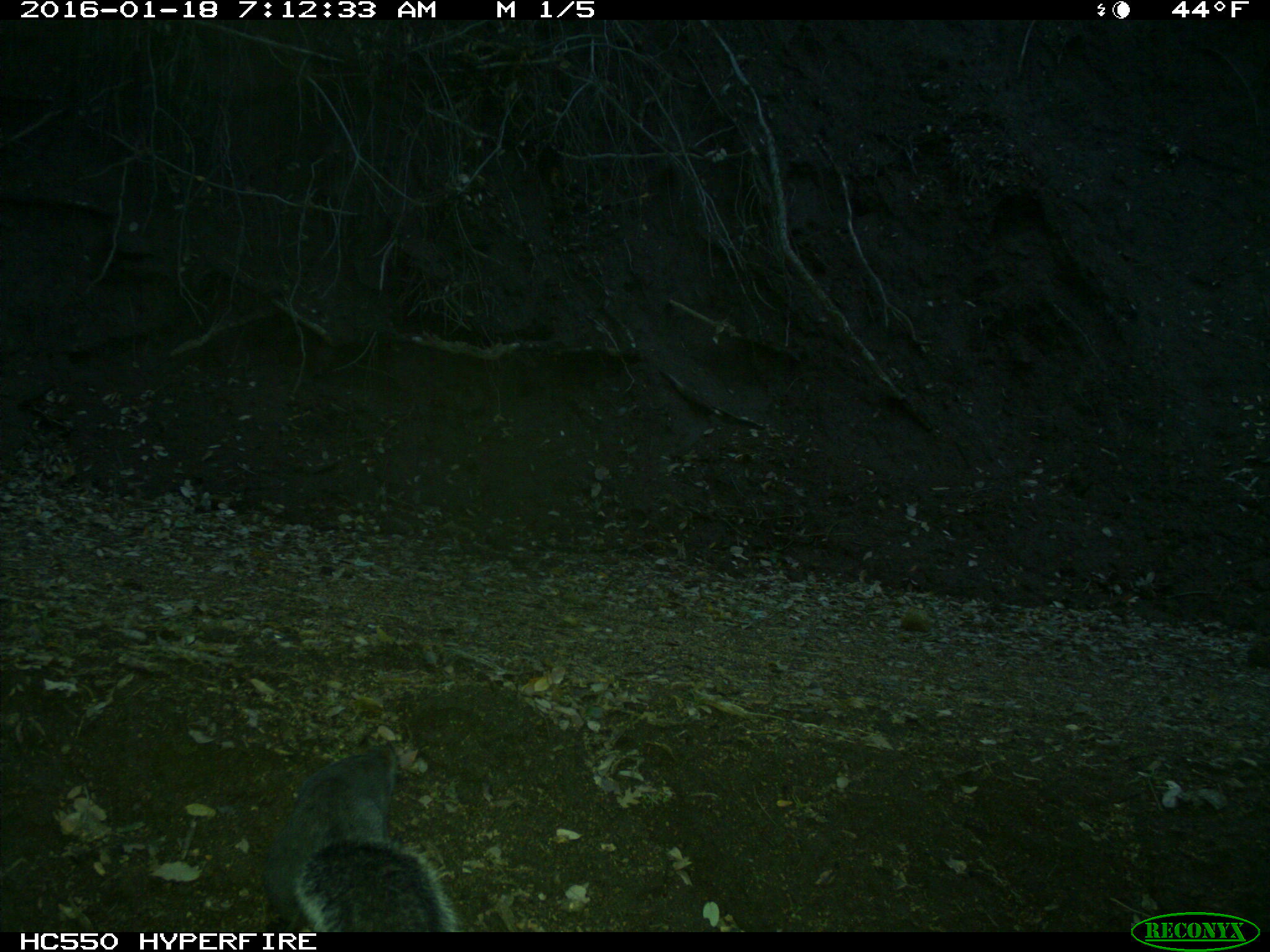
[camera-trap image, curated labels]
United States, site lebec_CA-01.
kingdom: Animalia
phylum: Chordata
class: Mammalia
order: Rodentia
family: Sciuridae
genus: Sciurus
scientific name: Sciurus carolinensis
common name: eastern gray squirrel